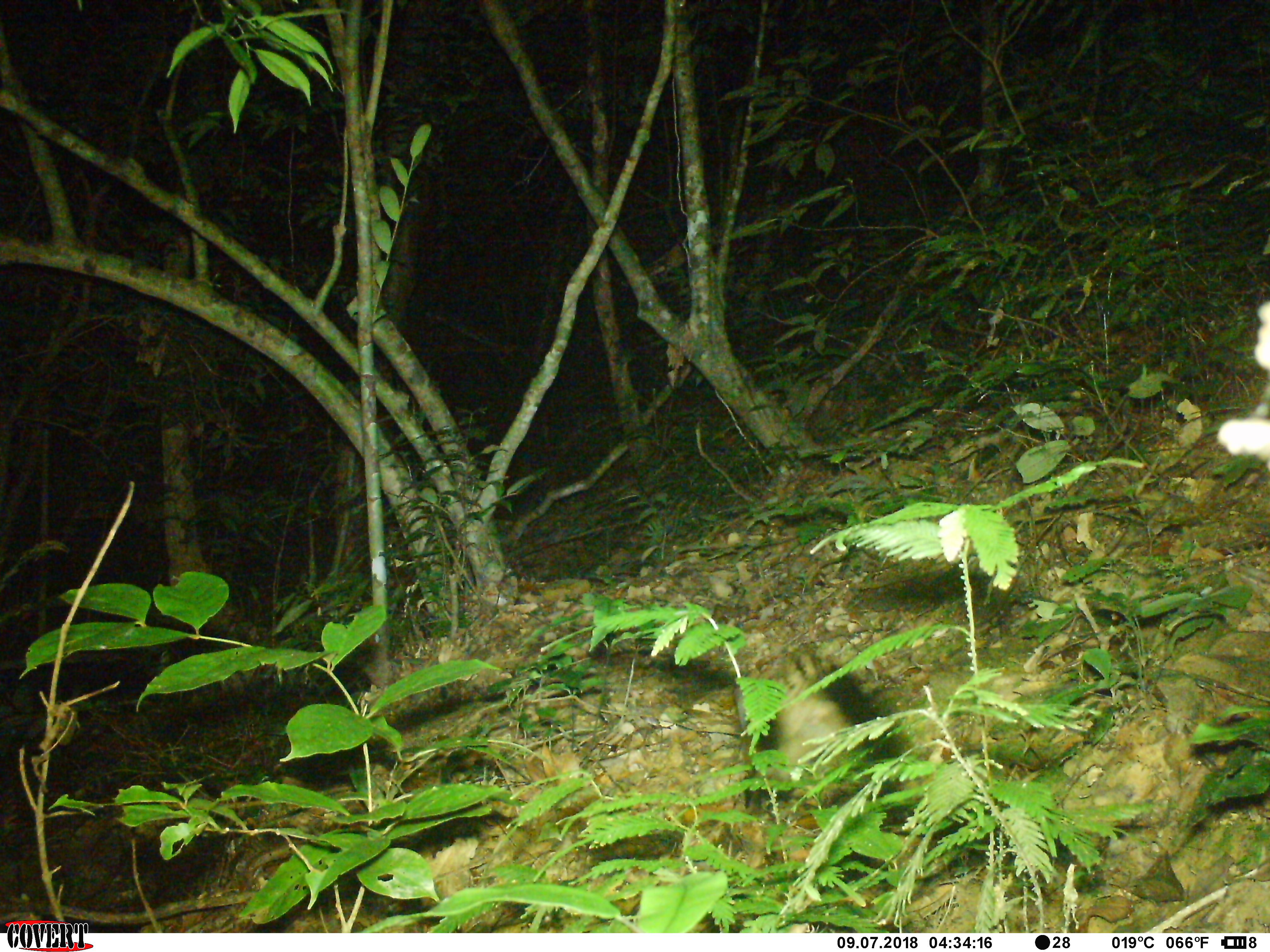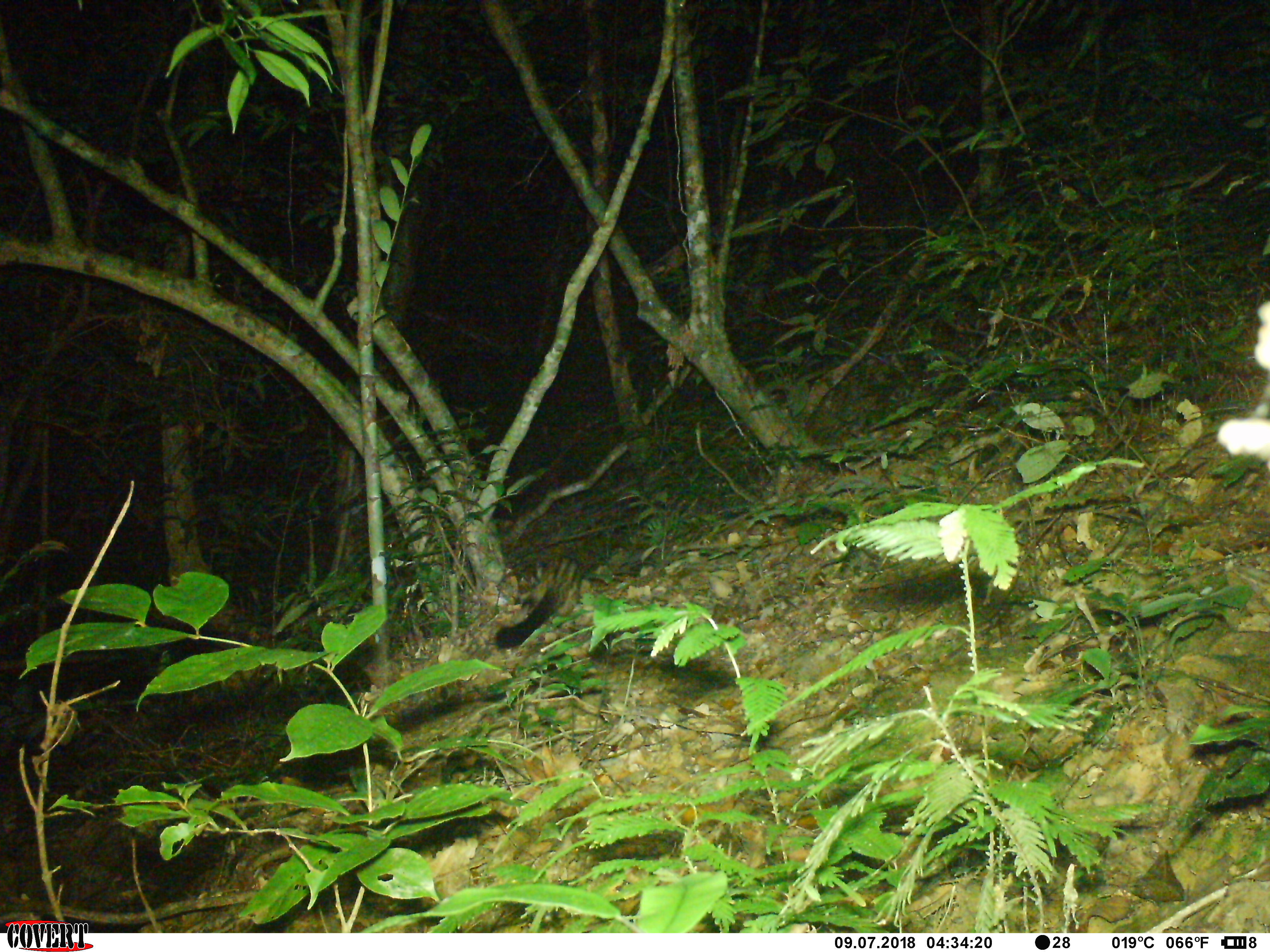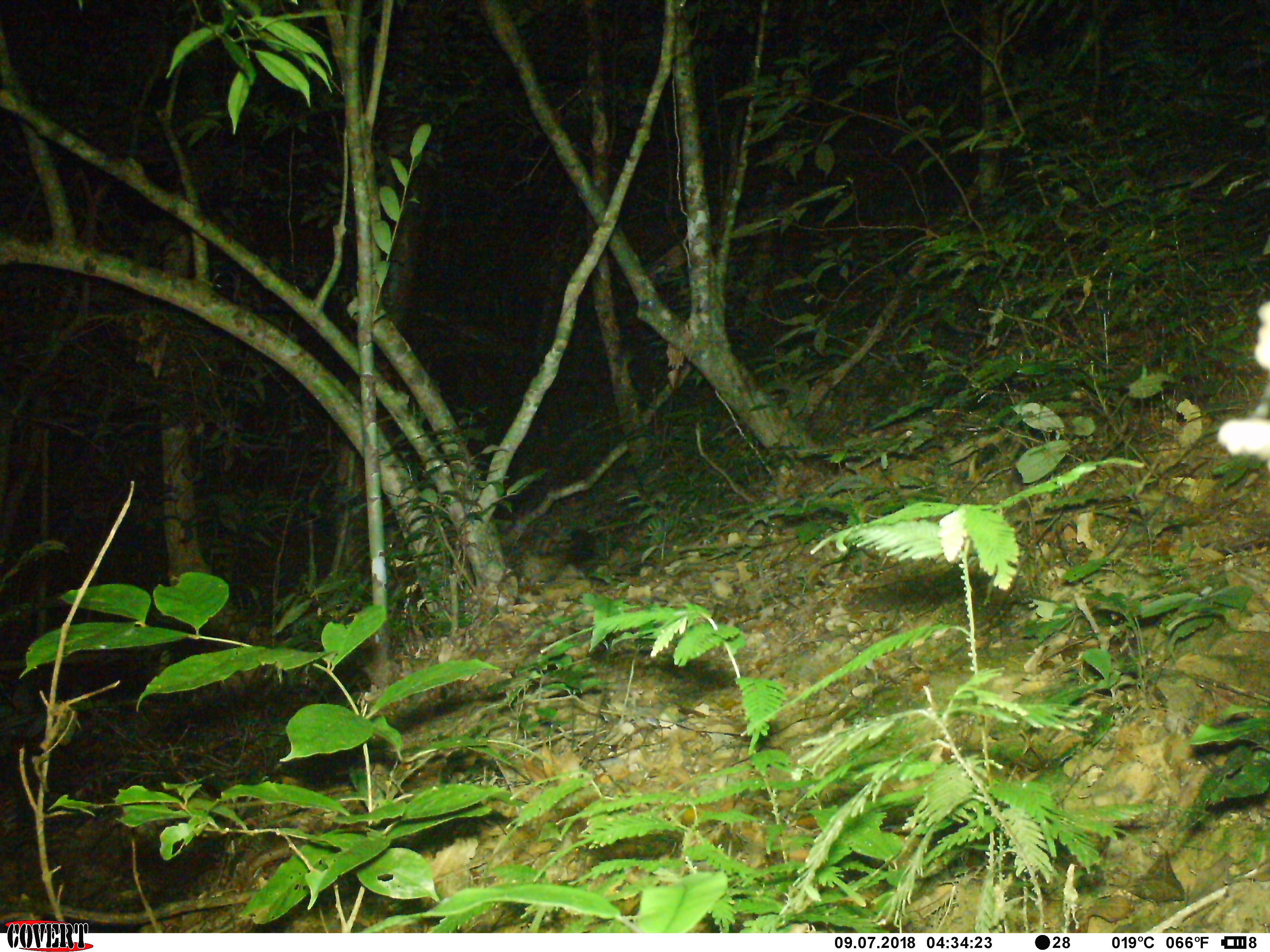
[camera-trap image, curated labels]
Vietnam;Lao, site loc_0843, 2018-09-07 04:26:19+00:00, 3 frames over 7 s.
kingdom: Animalia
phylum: Chordata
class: Mammalia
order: Carnivora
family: Viverridae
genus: Paradoxurus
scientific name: Paradoxurus hermaphroditus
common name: common palm civet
Common palm civet (Paradoxurus hermaphroditus). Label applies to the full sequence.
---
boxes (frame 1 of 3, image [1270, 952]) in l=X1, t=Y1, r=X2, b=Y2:
common palm civet: l=737, t=651, r=883, b=806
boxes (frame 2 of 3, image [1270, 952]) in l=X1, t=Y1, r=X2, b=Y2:
common palm civet: l=482, t=558, r=581, b=660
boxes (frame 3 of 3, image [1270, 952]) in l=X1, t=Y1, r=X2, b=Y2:
common palm civet: l=517, t=525, r=593, b=569